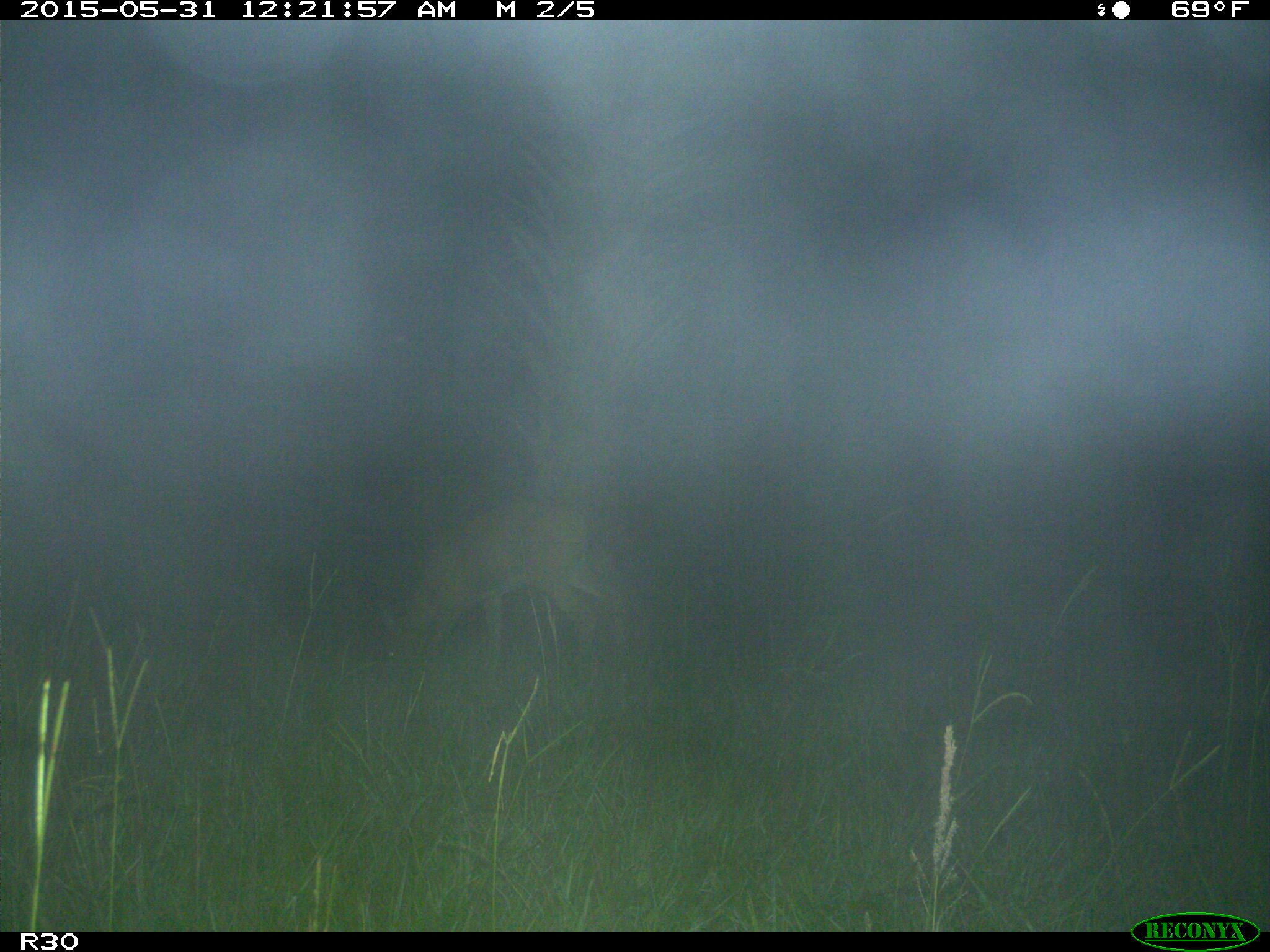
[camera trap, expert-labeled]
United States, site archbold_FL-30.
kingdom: Animalia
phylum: Chordata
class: Mammalia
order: Artiodactyla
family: Cervidae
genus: Odocoileus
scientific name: Odocoileus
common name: deer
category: unidentified deer